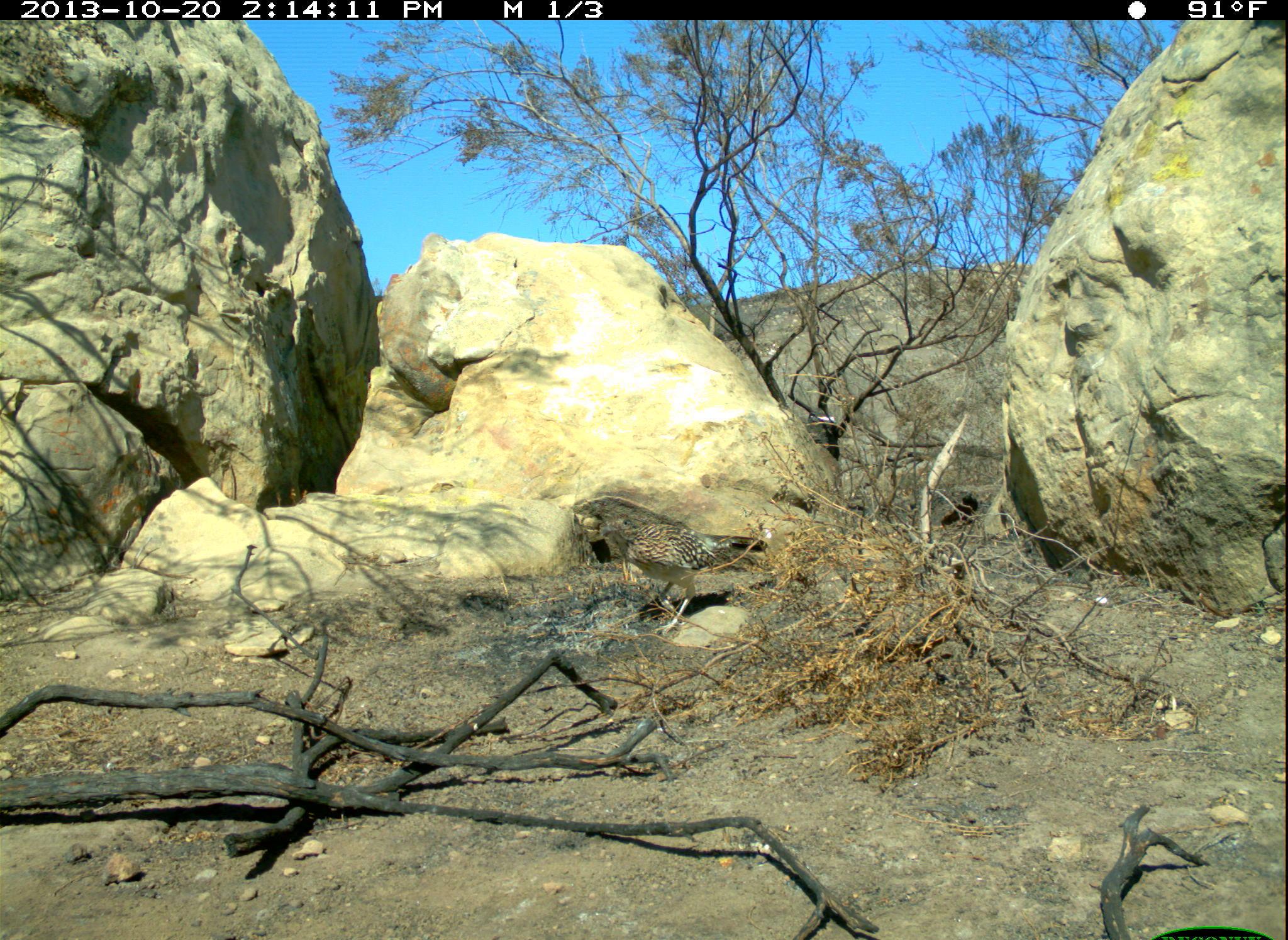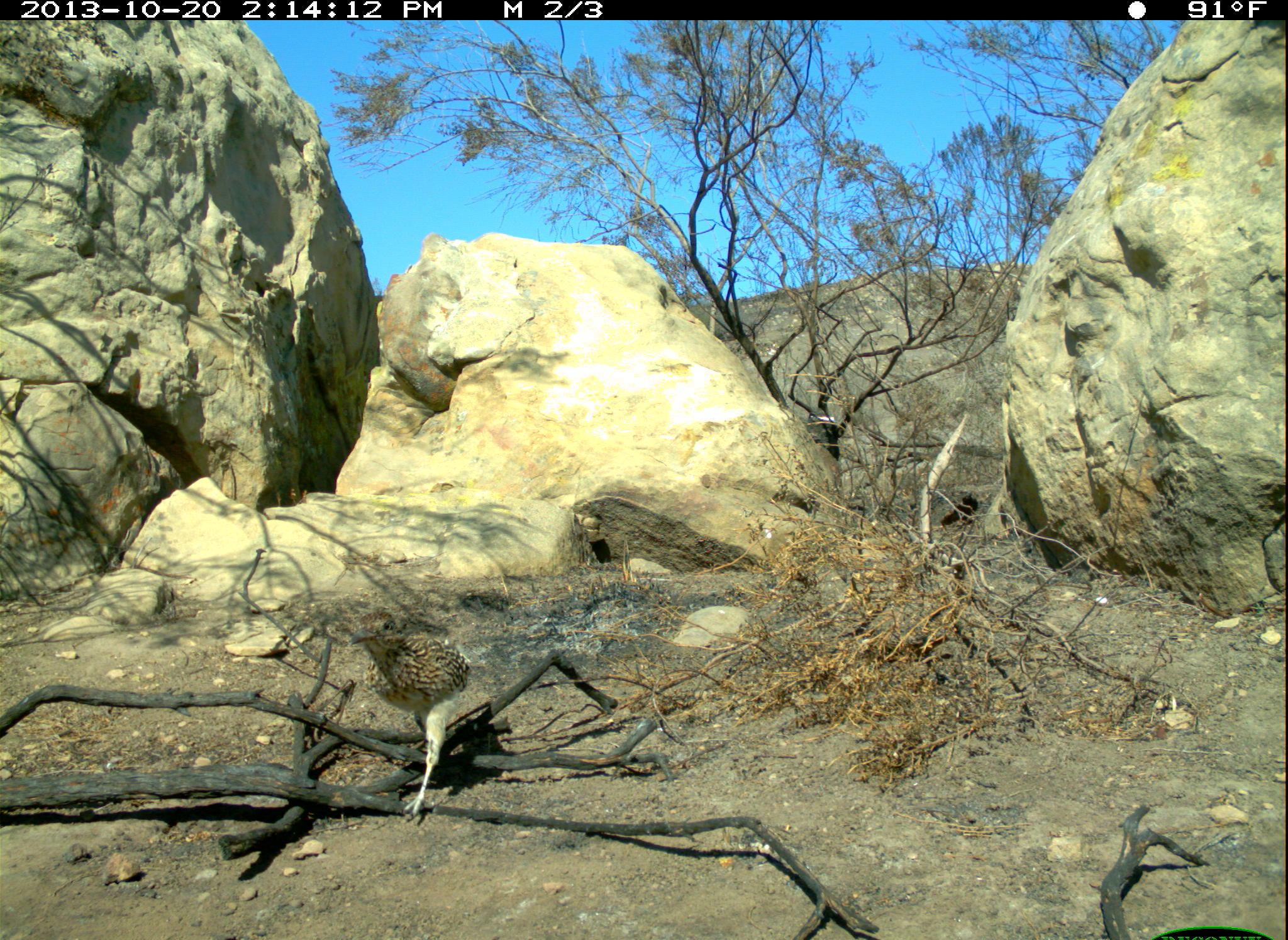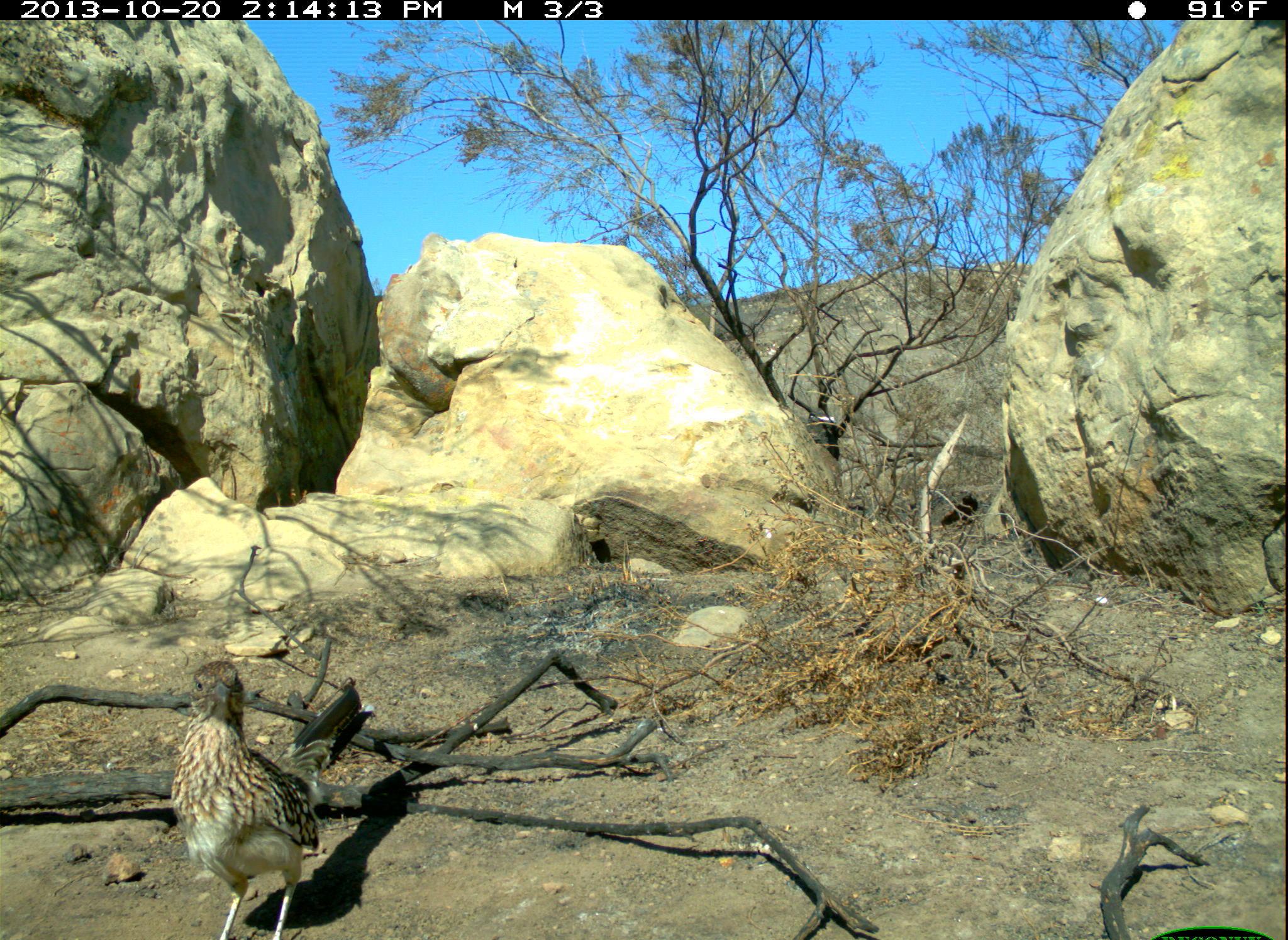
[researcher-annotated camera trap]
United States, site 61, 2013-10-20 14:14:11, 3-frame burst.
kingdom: Animalia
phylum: Chordata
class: Aves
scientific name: Aves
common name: bird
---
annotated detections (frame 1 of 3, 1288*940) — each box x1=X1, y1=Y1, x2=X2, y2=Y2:
bird: x1=570, y1=491, x2=779, y2=619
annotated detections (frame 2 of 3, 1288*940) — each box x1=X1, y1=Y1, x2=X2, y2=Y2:
bird: x1=333, y1=607, x2=485, y2=823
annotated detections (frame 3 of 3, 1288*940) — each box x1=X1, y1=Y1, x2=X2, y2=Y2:
bird: x1=166, y1=654, x2=324, y2=940